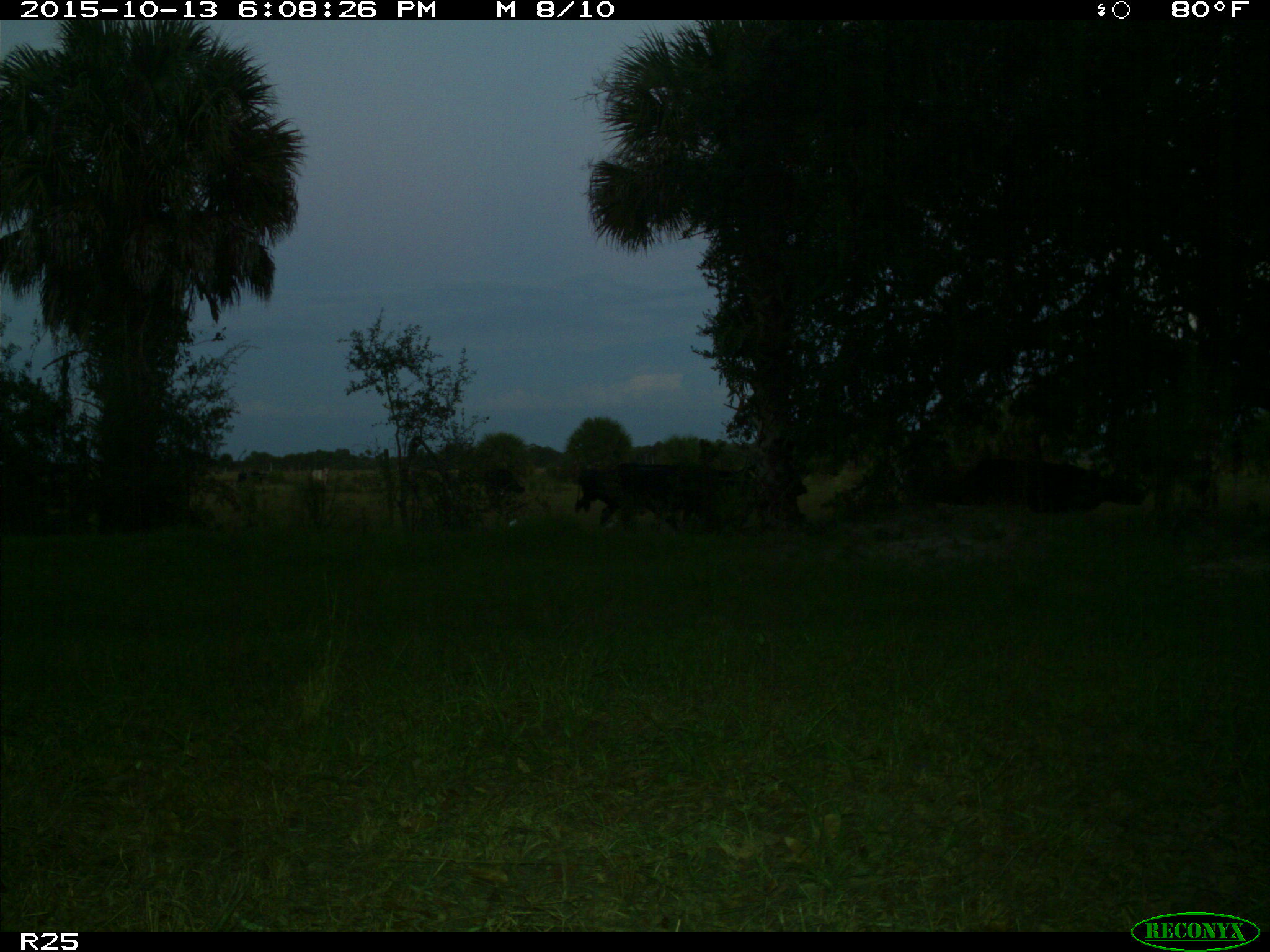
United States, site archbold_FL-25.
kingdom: Animalia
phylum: Chordata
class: Mammalia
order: Artiodactyla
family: Bovidae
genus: Bos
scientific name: Bos taurus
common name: domestic cow